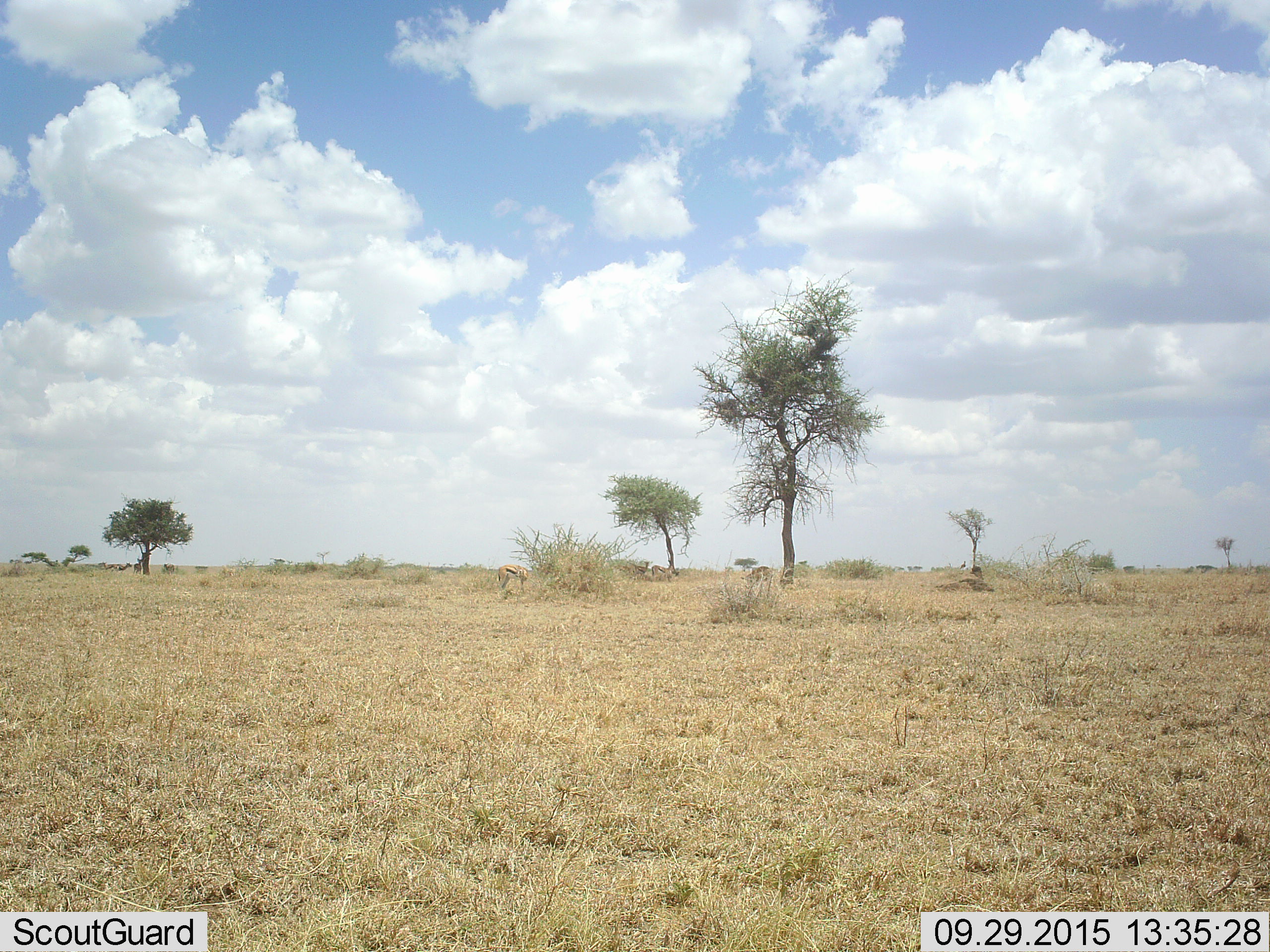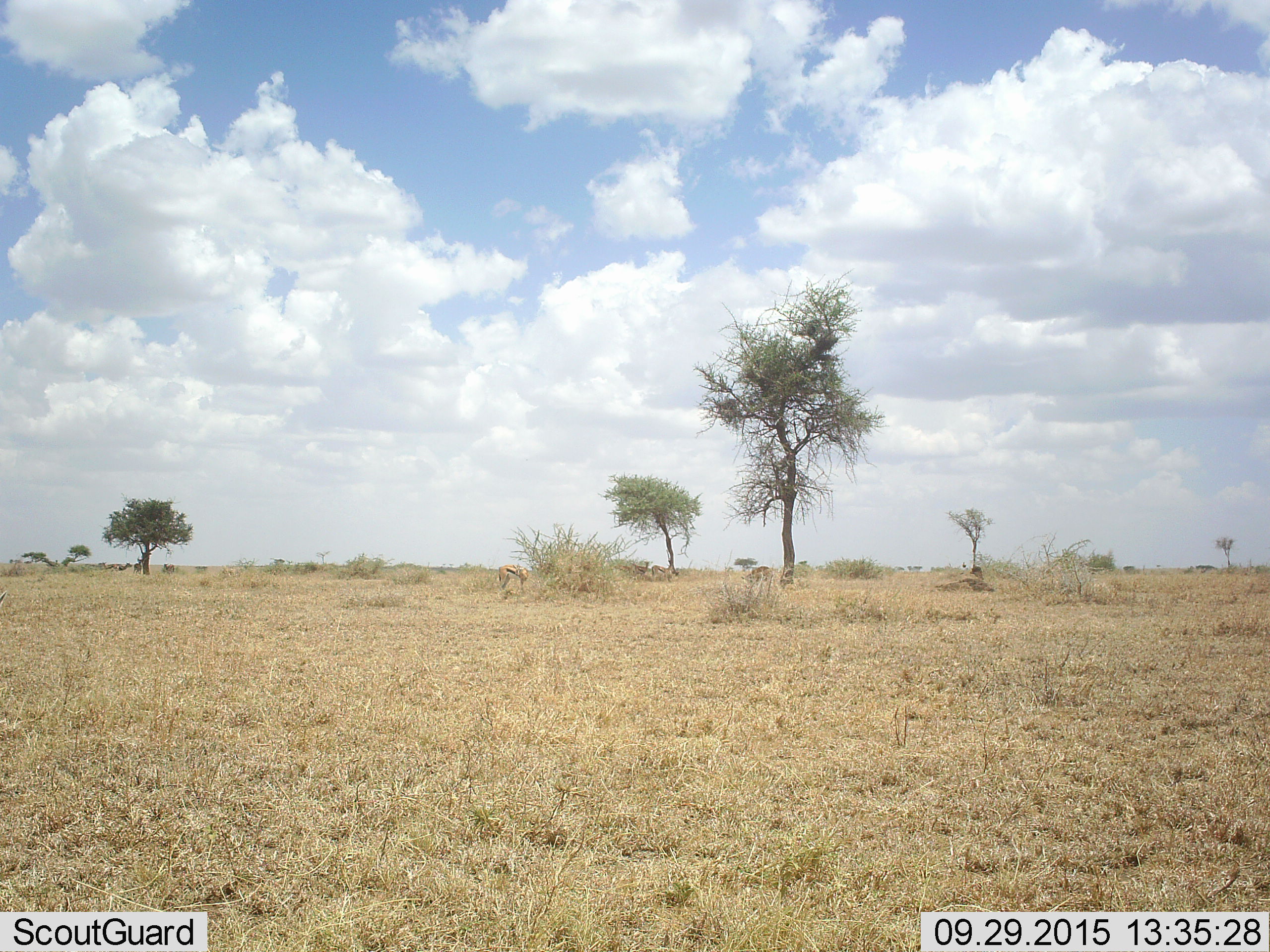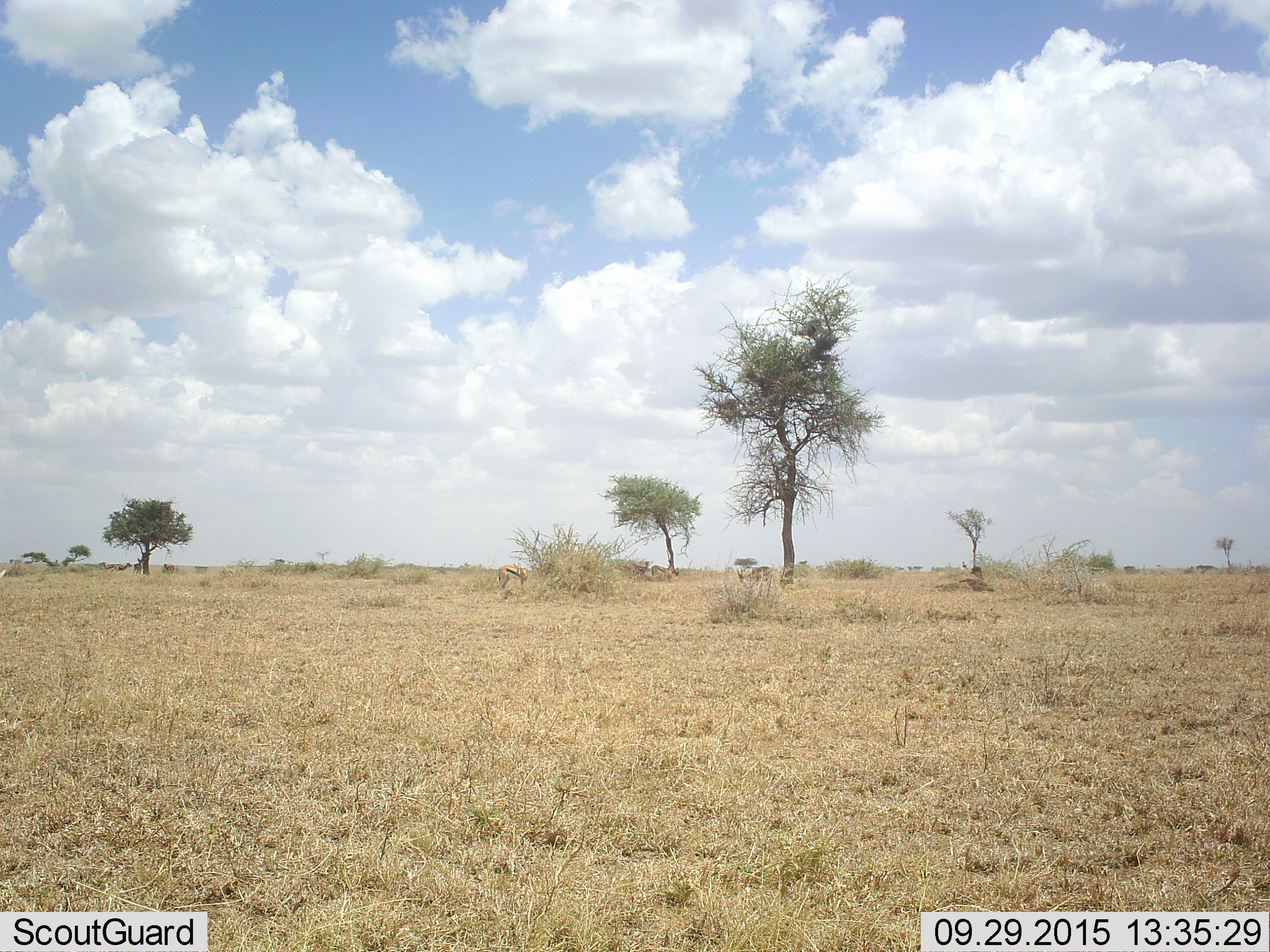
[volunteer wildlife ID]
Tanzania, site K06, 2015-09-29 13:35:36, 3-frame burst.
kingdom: Animalia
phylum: Chordata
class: Mammalia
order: Artiodactyla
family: Bovidae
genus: Eudorcas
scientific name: Eudorcas thomsonii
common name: thomson's gazelle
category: gazellethomsons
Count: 8.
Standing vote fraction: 83%.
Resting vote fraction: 0%.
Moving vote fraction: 33%.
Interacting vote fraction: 0%.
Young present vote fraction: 0%.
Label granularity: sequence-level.